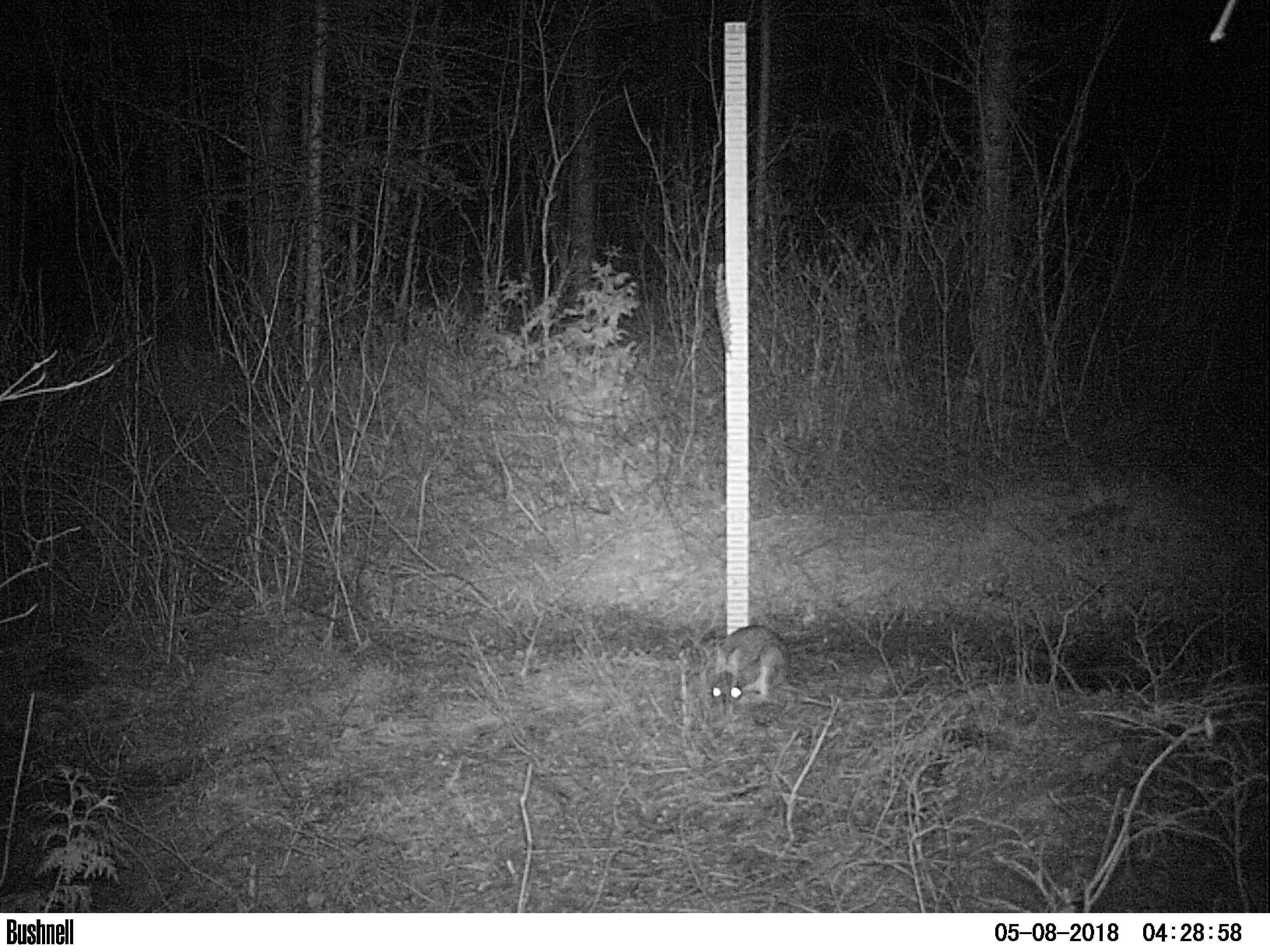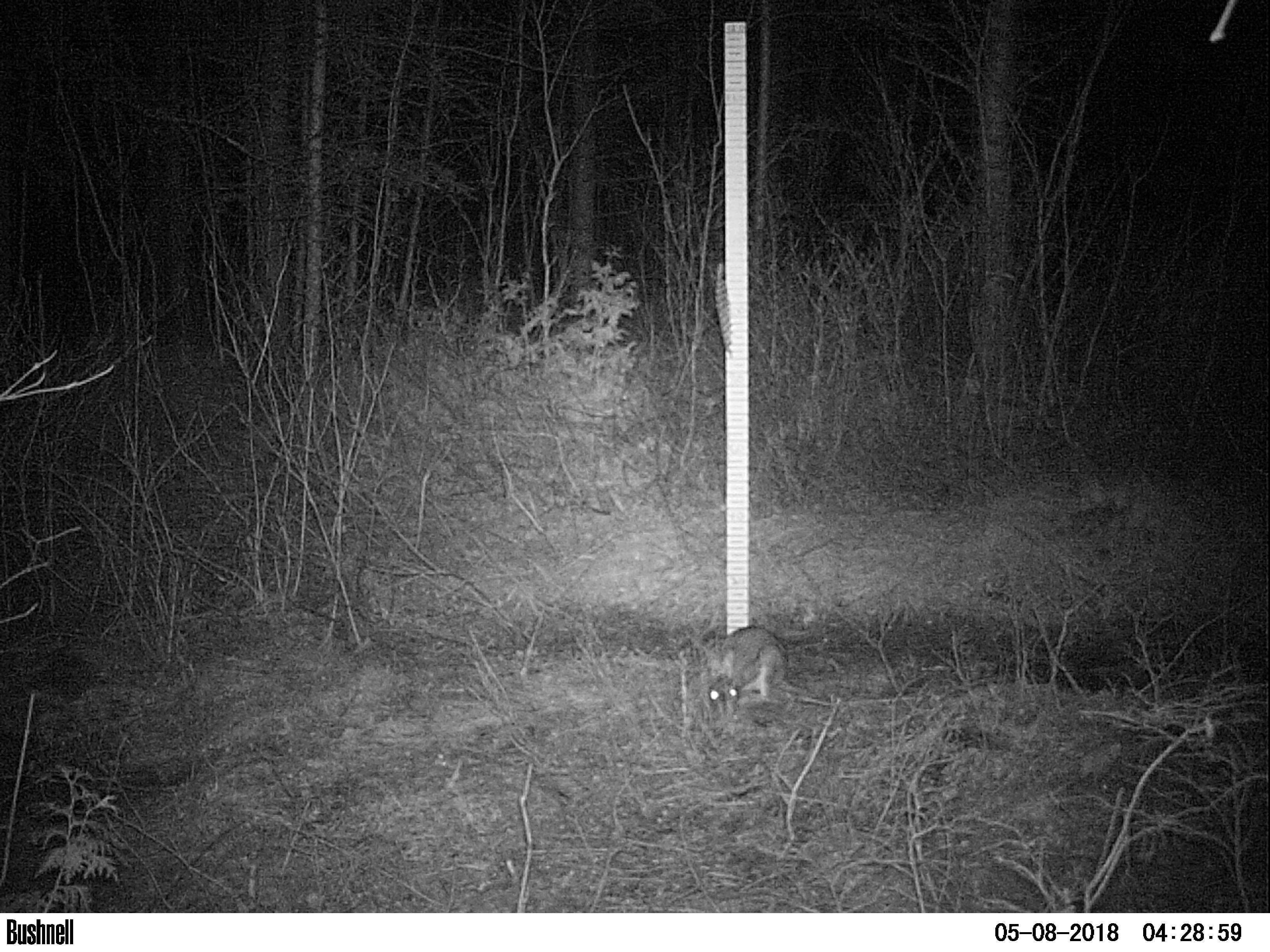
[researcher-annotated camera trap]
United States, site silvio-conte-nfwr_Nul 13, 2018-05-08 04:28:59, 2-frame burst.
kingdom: Animalia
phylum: Chordata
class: Mammalia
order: Lagomorpha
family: Leporidae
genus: Lepus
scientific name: Lepus americanus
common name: snowshoe hare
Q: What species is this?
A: Snowshoe hare (Lepus americanus).